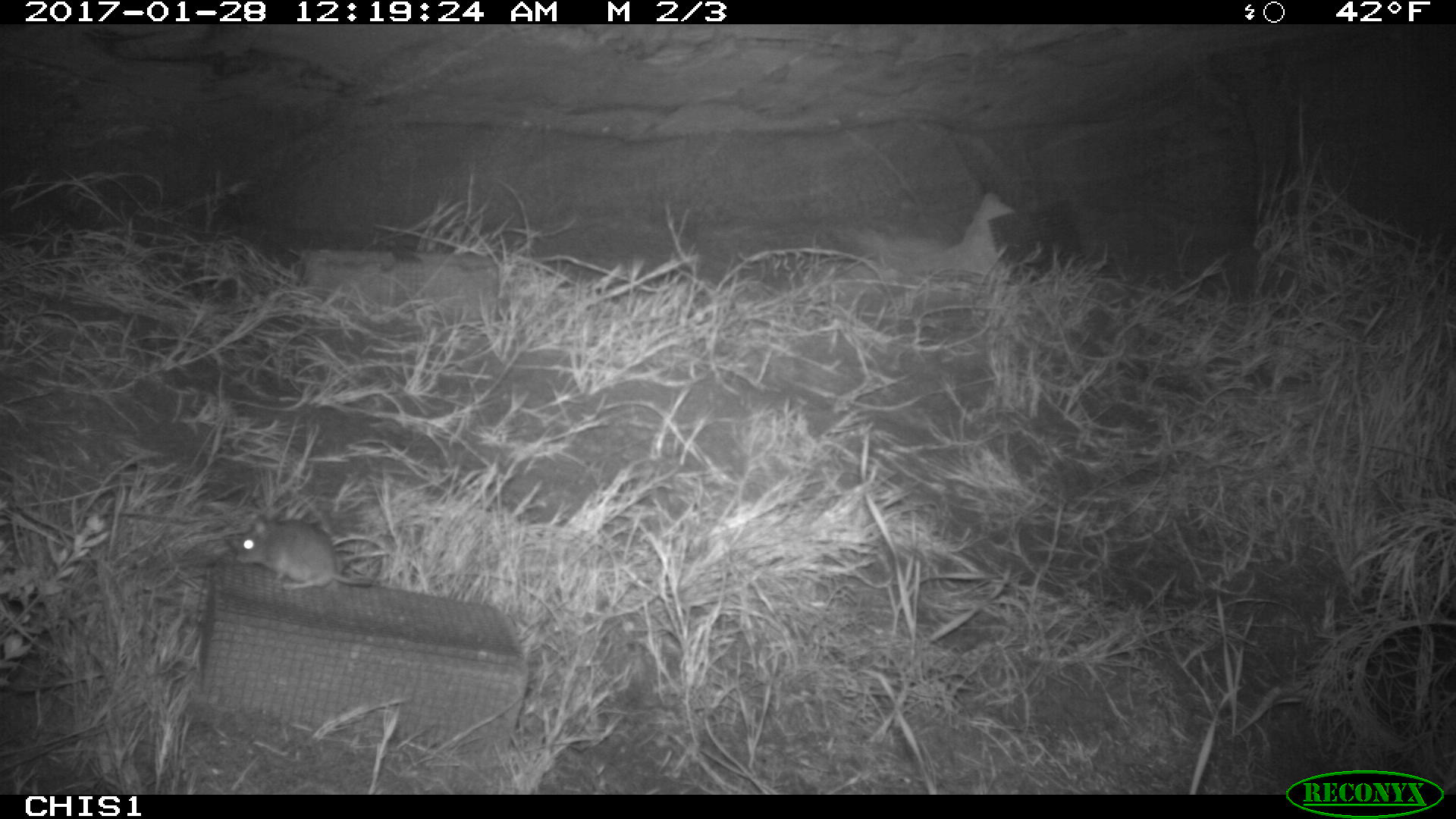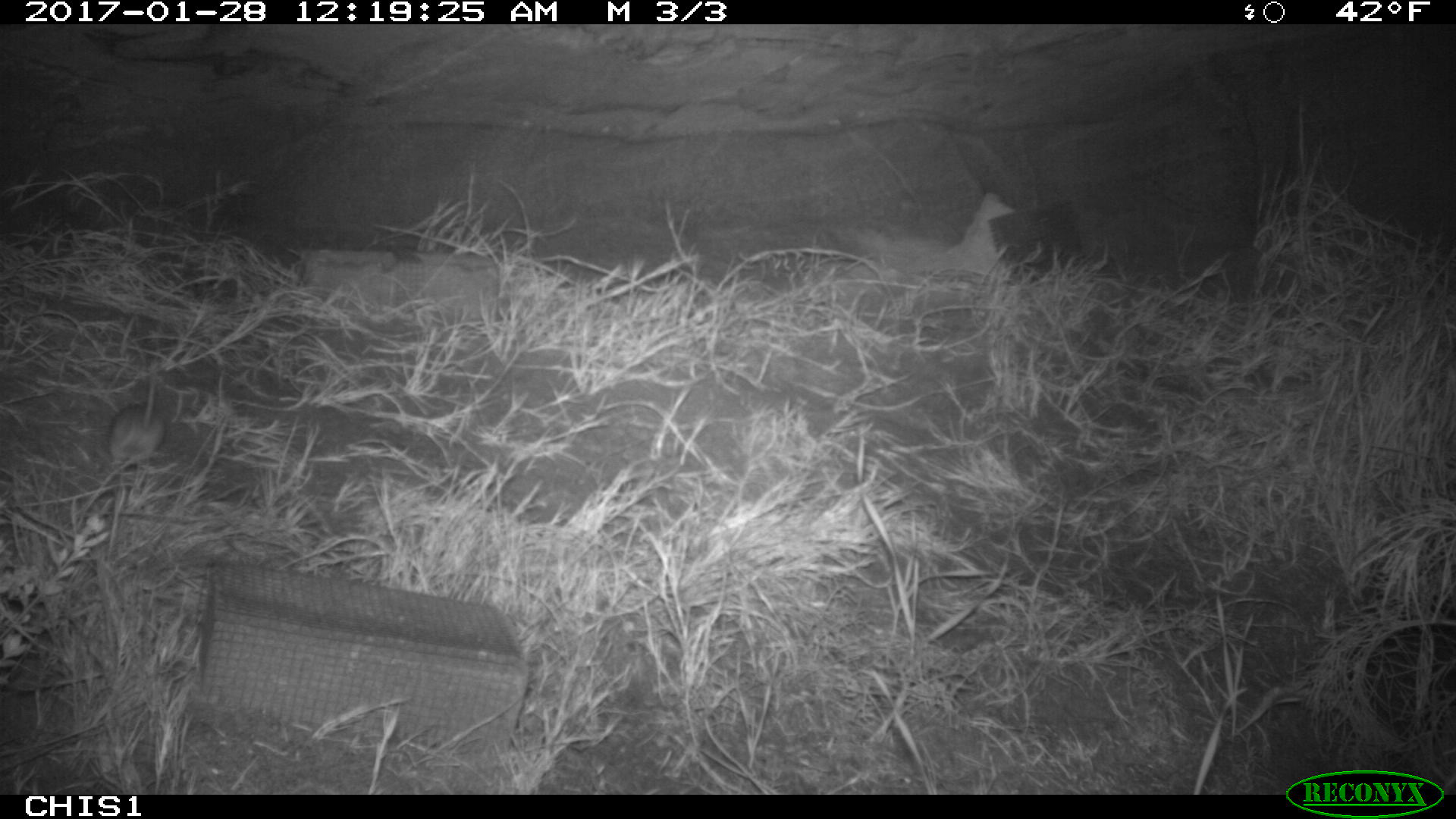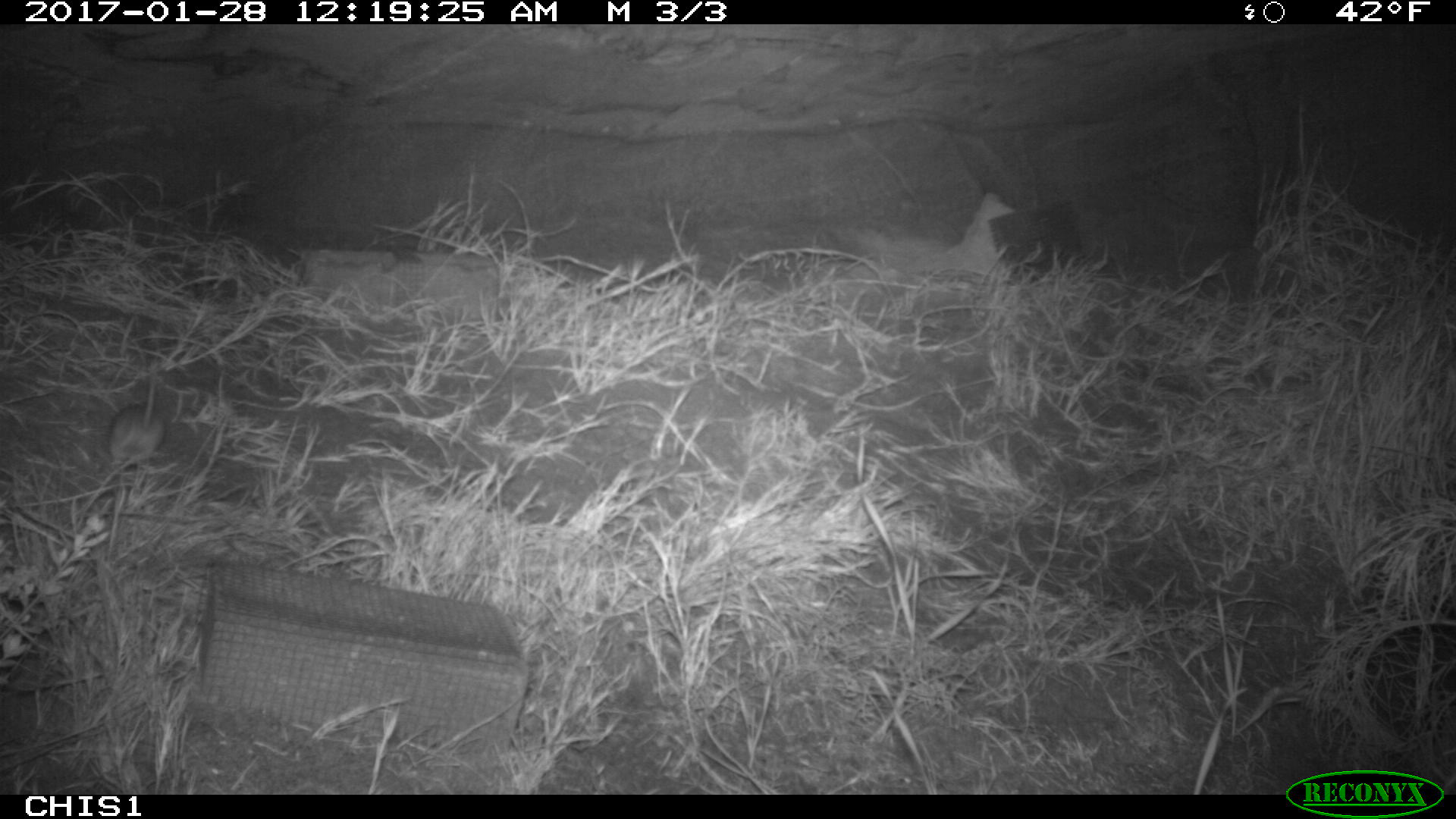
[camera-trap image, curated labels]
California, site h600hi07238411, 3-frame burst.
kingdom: Animalia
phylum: Chordata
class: Mammalia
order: Rodentia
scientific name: Rodentia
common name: rodent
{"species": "rodent (Rodentia)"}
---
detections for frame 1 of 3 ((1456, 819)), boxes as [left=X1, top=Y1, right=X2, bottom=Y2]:
rodent: [left=223, top=518, right=375, bottom=589]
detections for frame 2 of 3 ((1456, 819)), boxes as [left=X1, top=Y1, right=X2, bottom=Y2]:
rodent: [left=108, top=358, right=165, bottom=464]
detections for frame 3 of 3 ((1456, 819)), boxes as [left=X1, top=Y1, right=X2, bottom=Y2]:
rodent: [left=110, top=360, right=167, bottom=464]